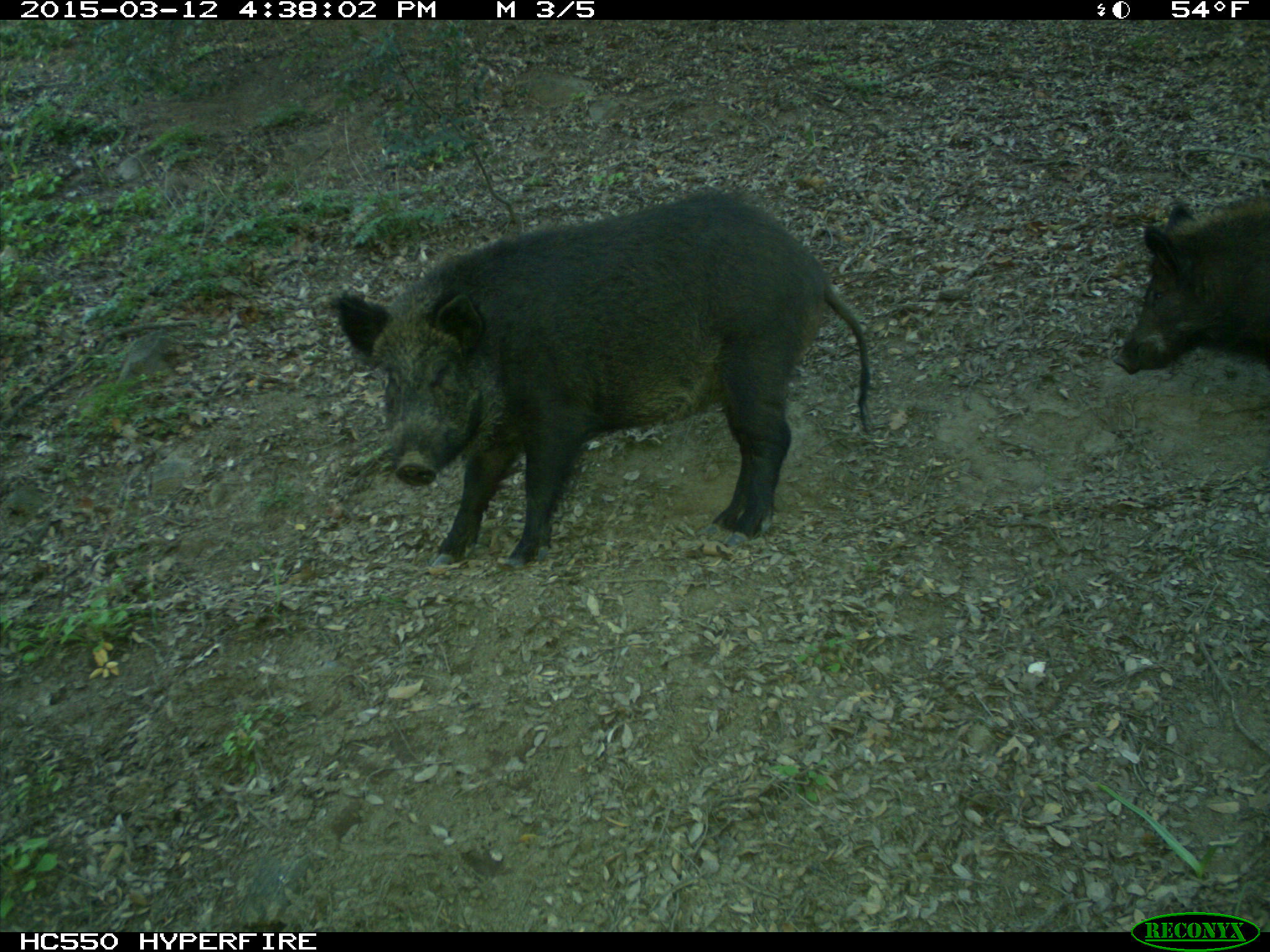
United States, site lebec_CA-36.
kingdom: Animalia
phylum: Chordata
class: Mammalia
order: Artiodactyla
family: Suidae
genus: Sus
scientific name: Sus scrofa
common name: wild boar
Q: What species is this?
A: Sus scrofa (wild boar).